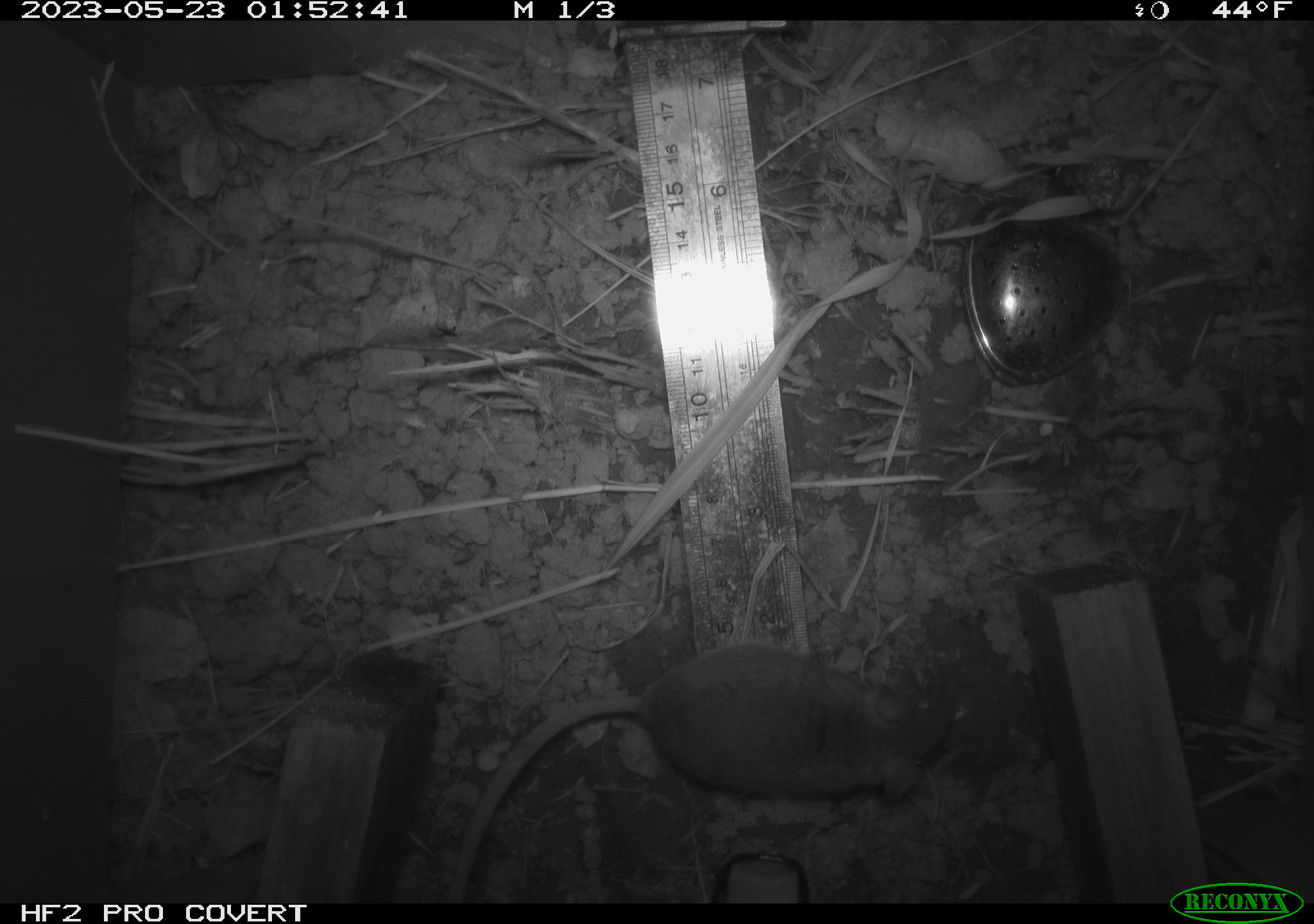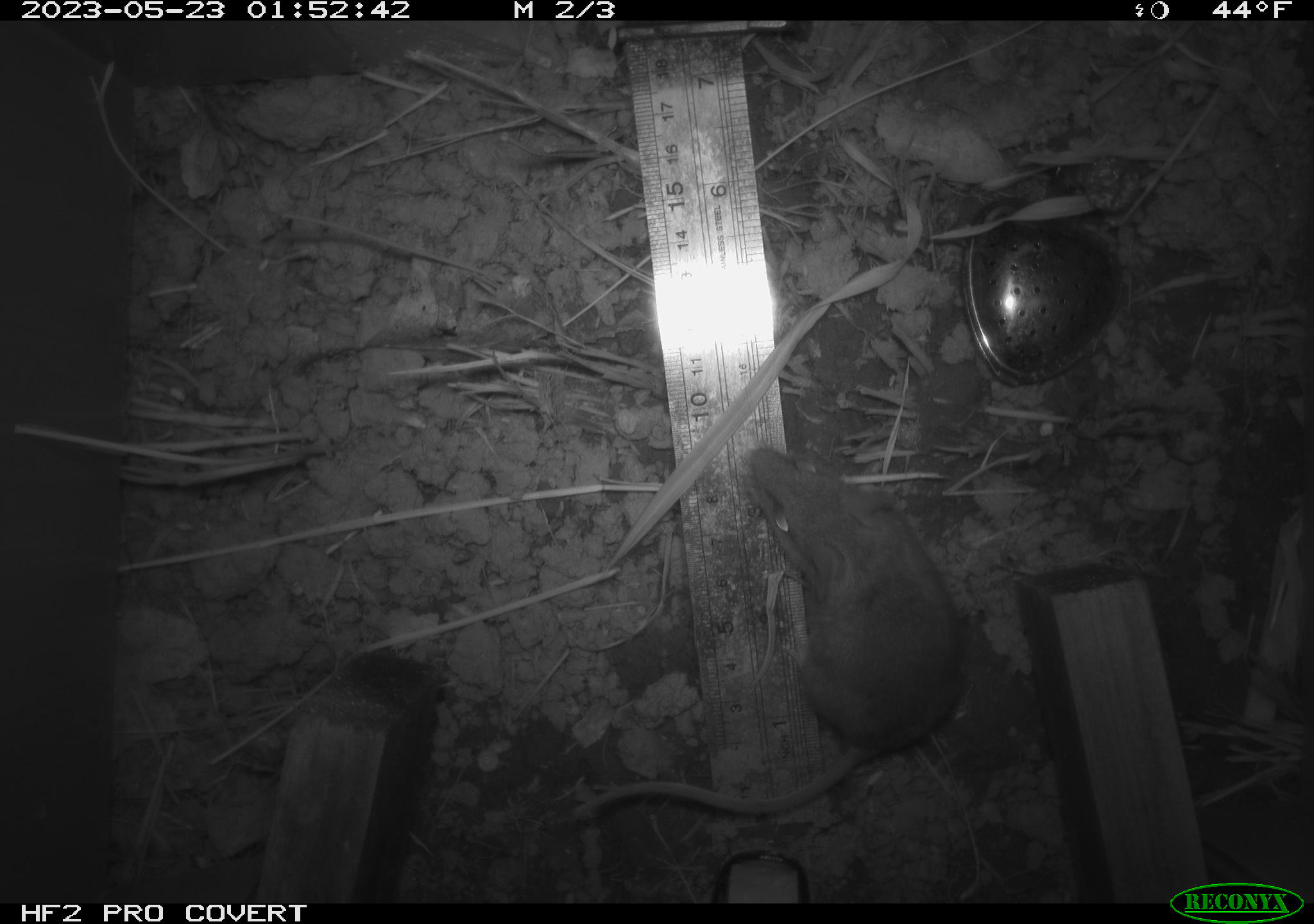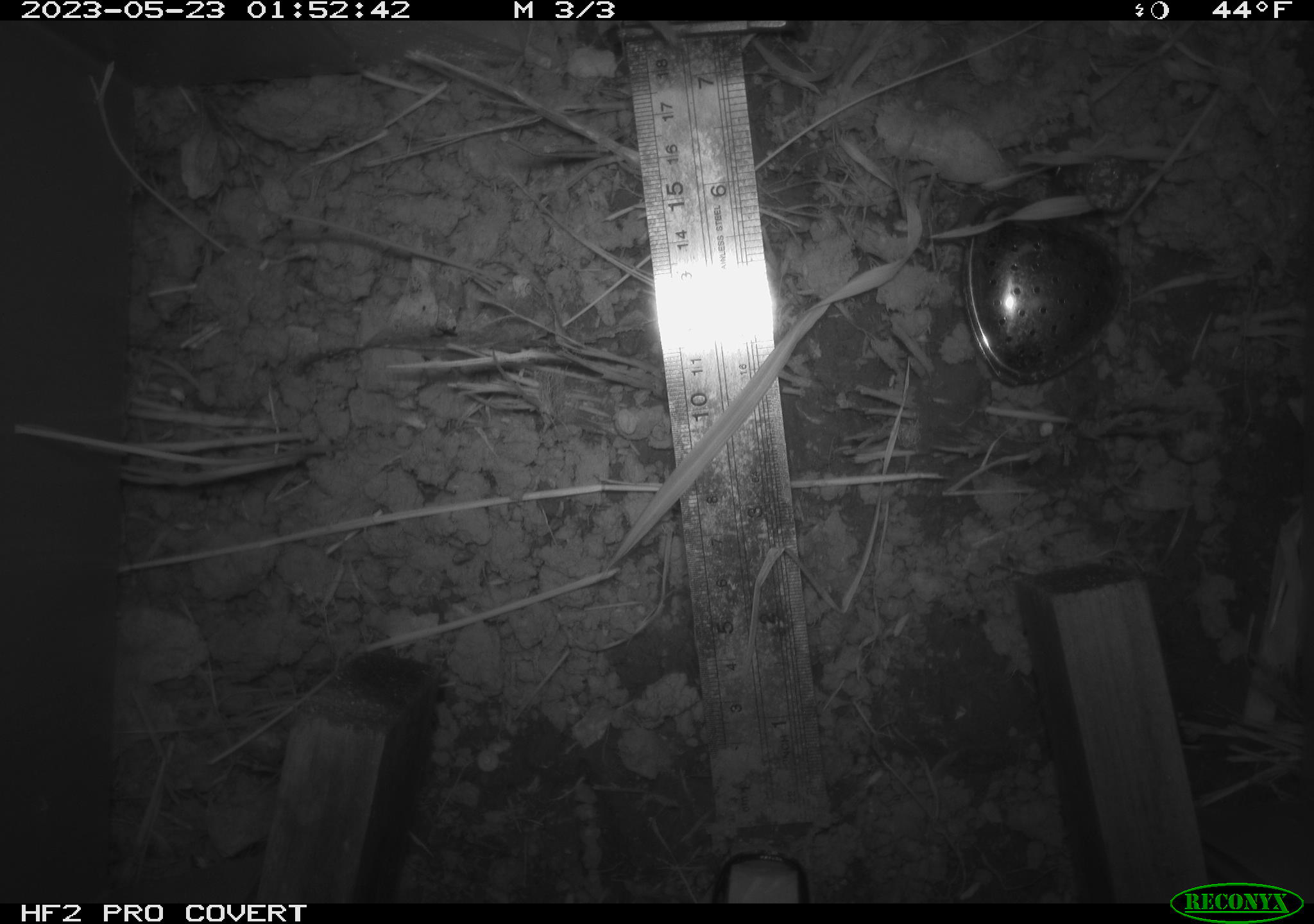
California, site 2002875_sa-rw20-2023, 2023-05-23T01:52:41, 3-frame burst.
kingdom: Animalia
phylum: Chordata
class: Mammalia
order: Rodentia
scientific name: Rodentia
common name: mouse species